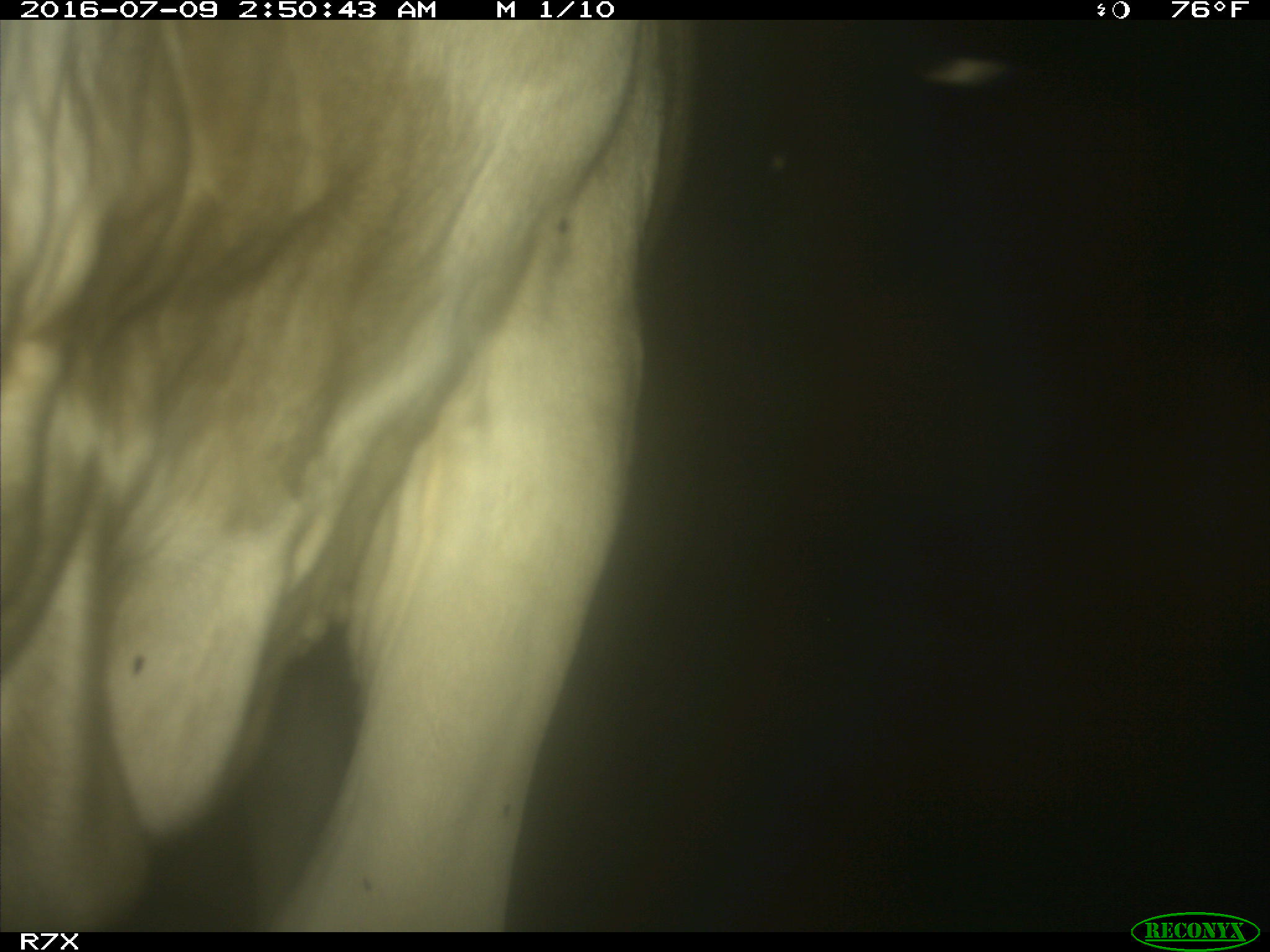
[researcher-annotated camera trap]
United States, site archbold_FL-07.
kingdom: Animalia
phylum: Chordata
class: Mammalia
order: Artiodactyla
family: Bovidae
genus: Bos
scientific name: Bos taurus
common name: domestic cow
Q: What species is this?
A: Bos taurus (domestic cow).